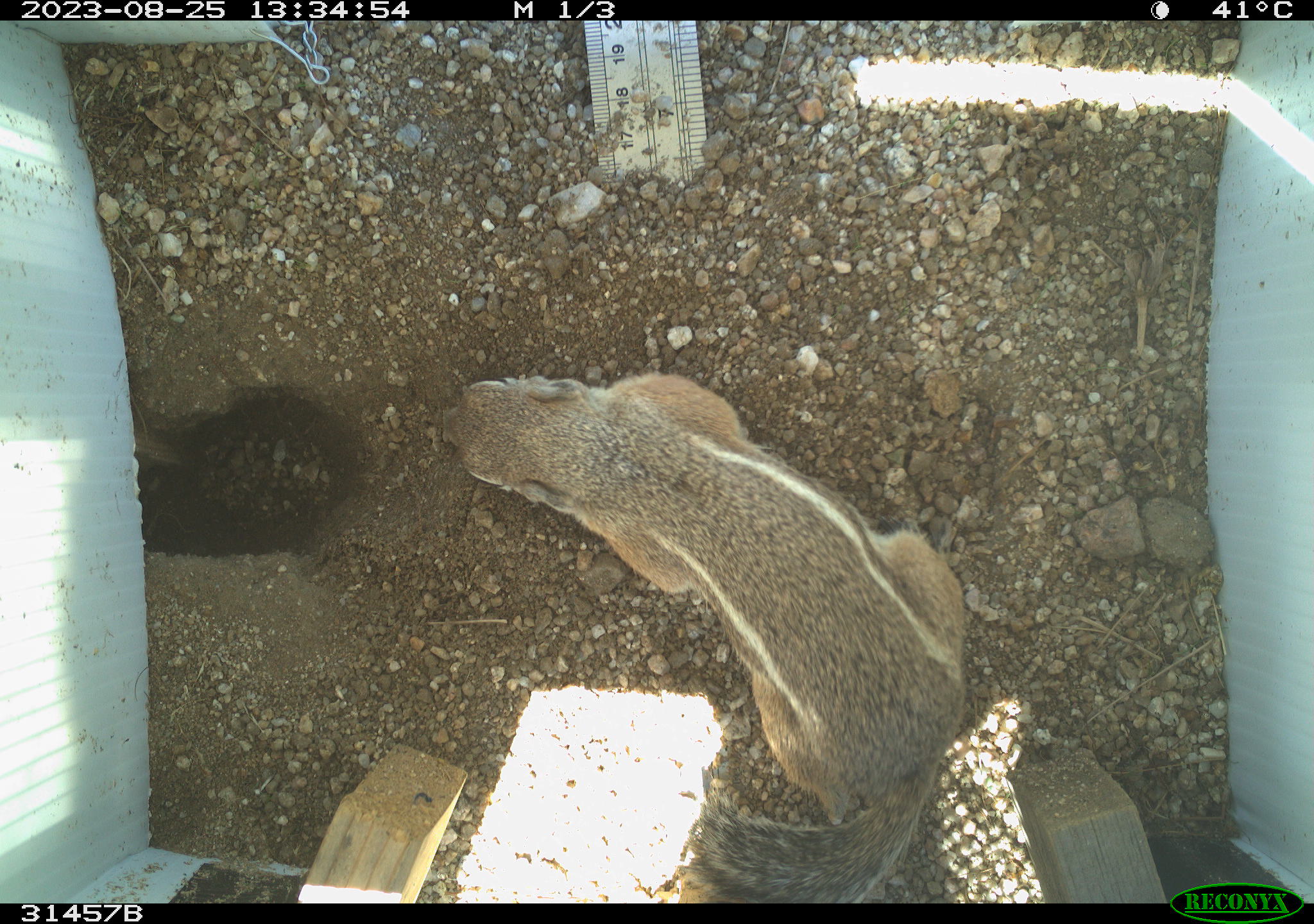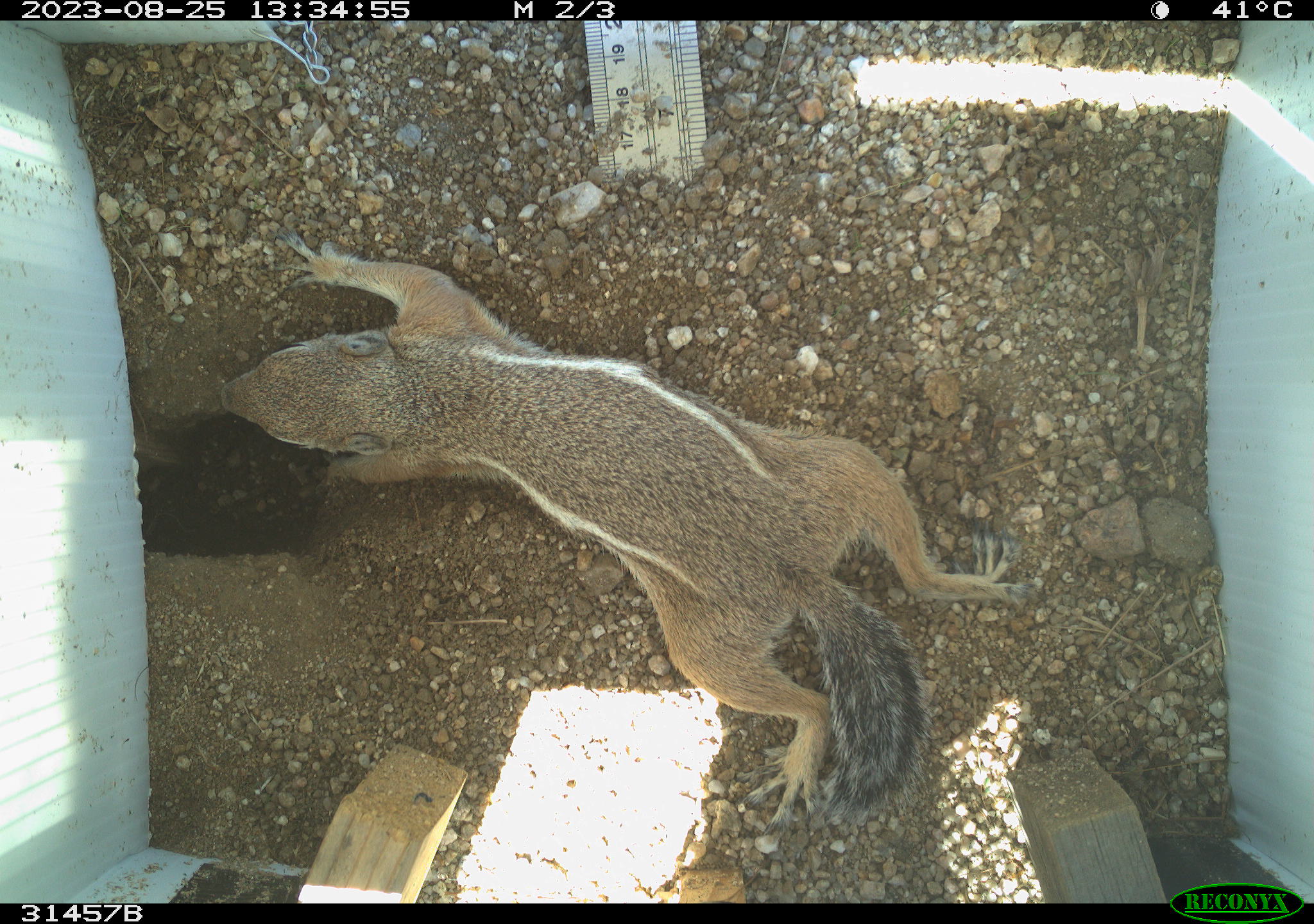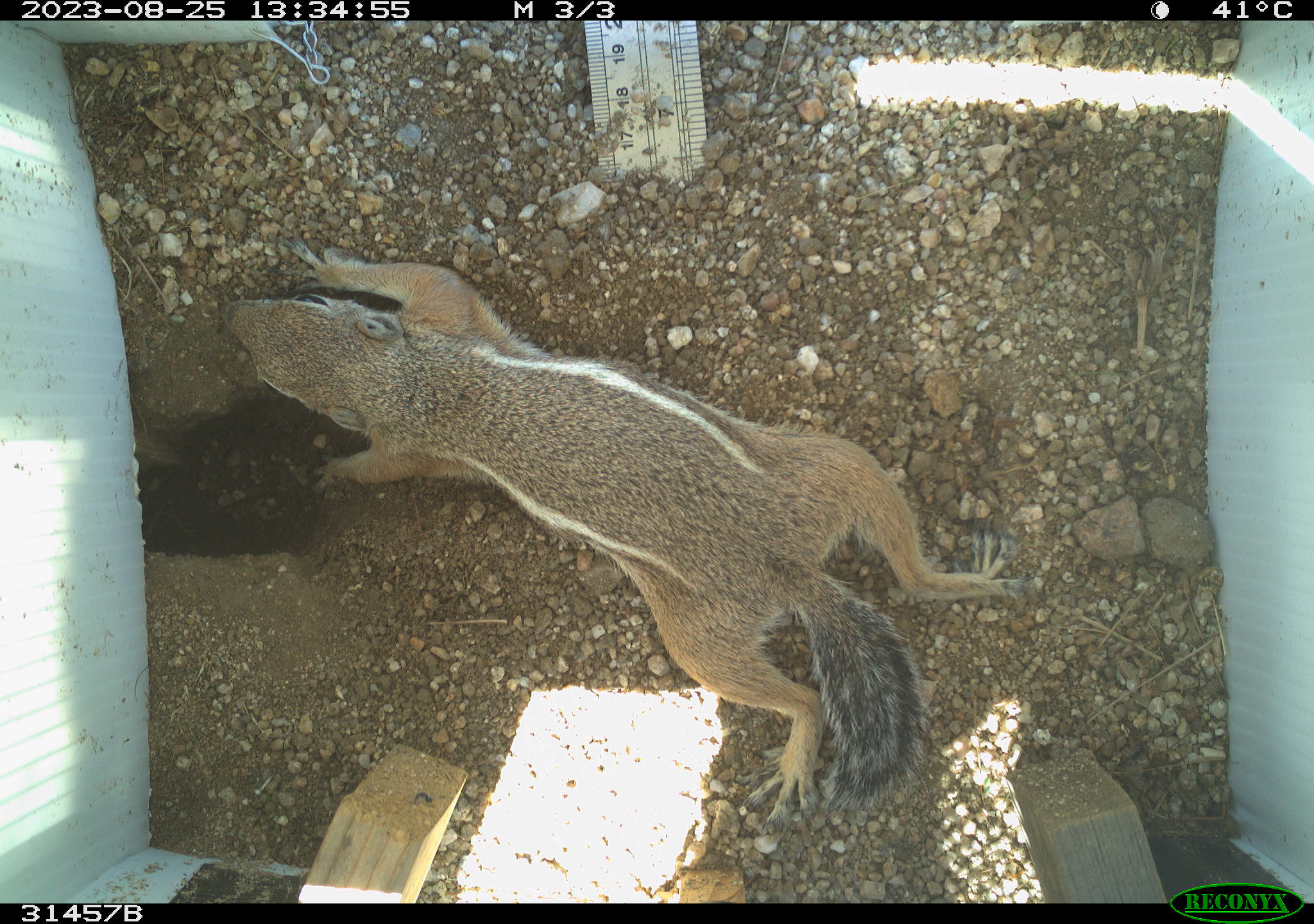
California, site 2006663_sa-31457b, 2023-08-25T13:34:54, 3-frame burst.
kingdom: Animalia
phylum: Chordata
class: Mammalia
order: Rodentia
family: Sciuridae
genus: Ammospermophilus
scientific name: Ammospermophilus leucurus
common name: white-tailed antelope squirrel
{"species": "white-tailed antelope squirrel (Ammospermophilus leucurus)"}